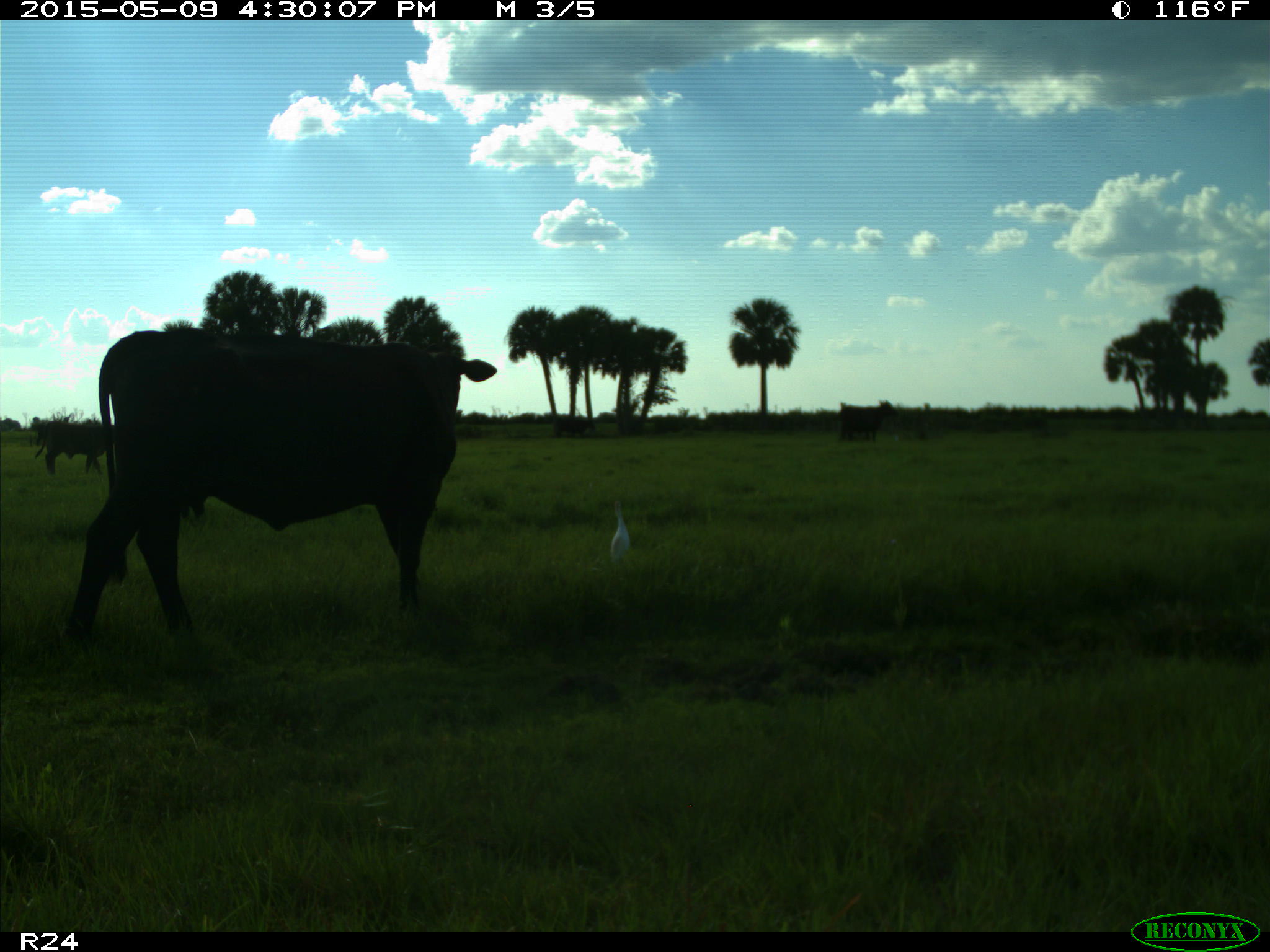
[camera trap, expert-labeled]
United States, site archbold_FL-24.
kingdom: Animalia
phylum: Chordata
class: Mammalia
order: Artiodactyla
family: Bovidae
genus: Bos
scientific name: Bos taurus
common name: domestic cow